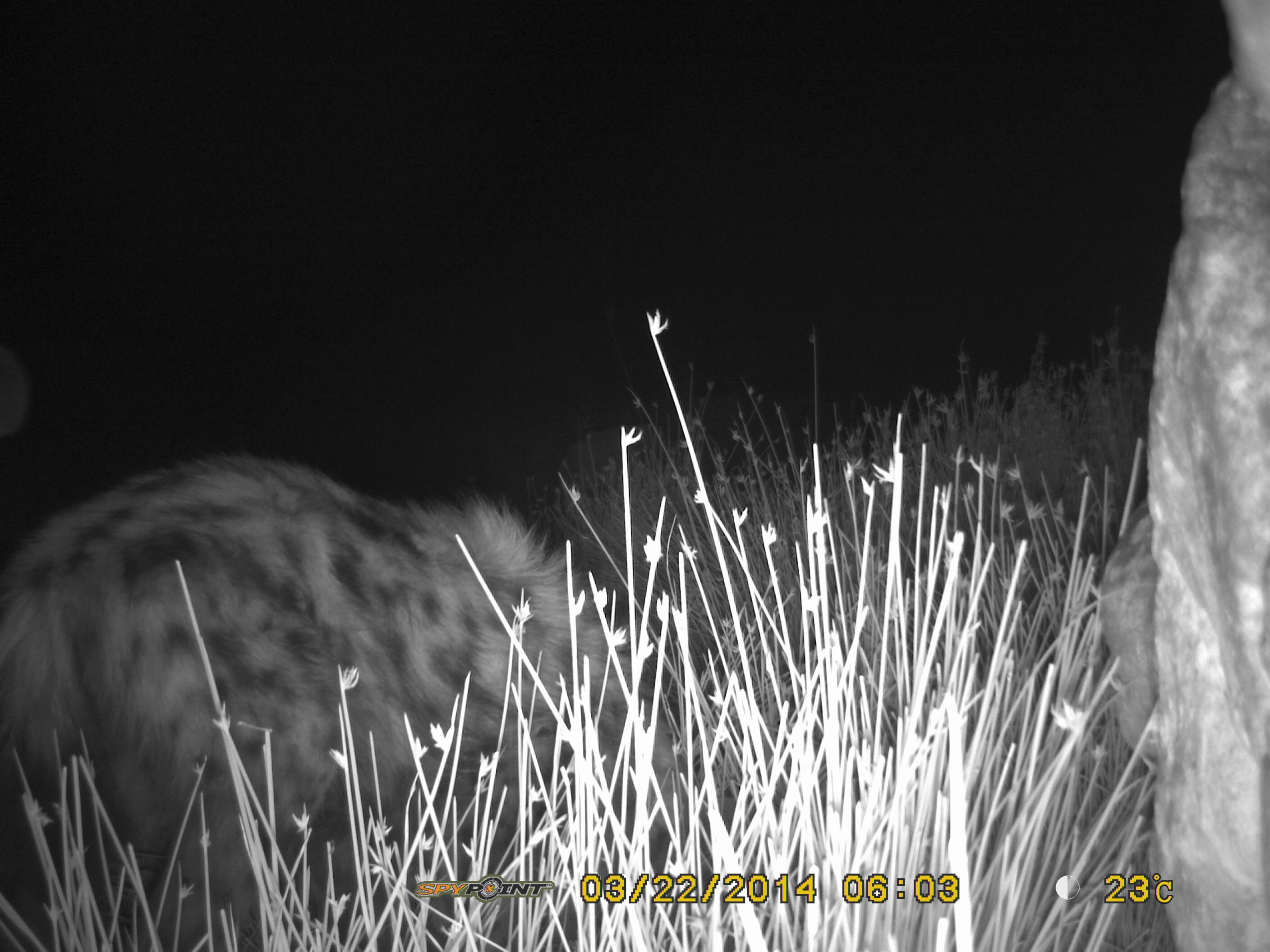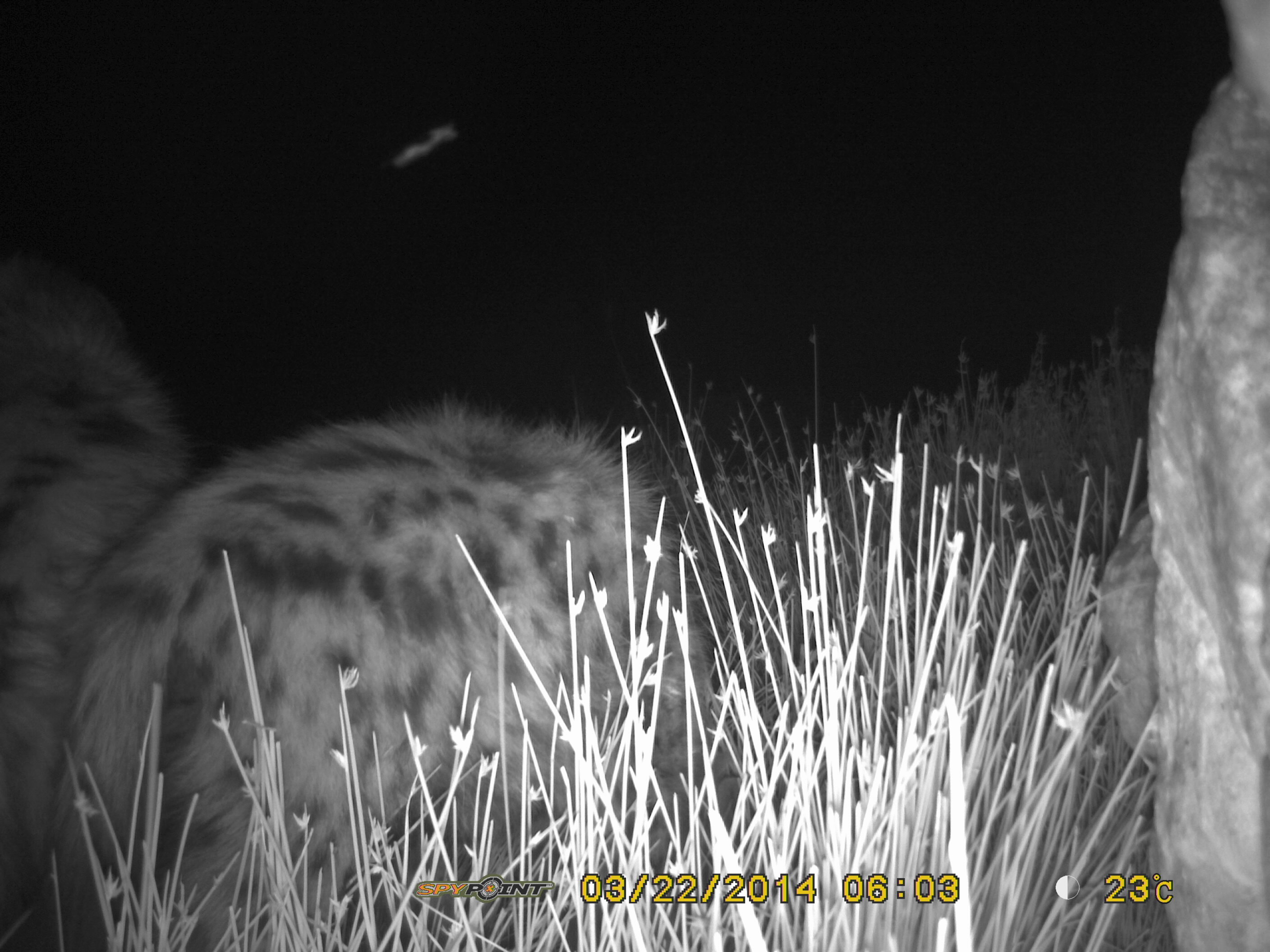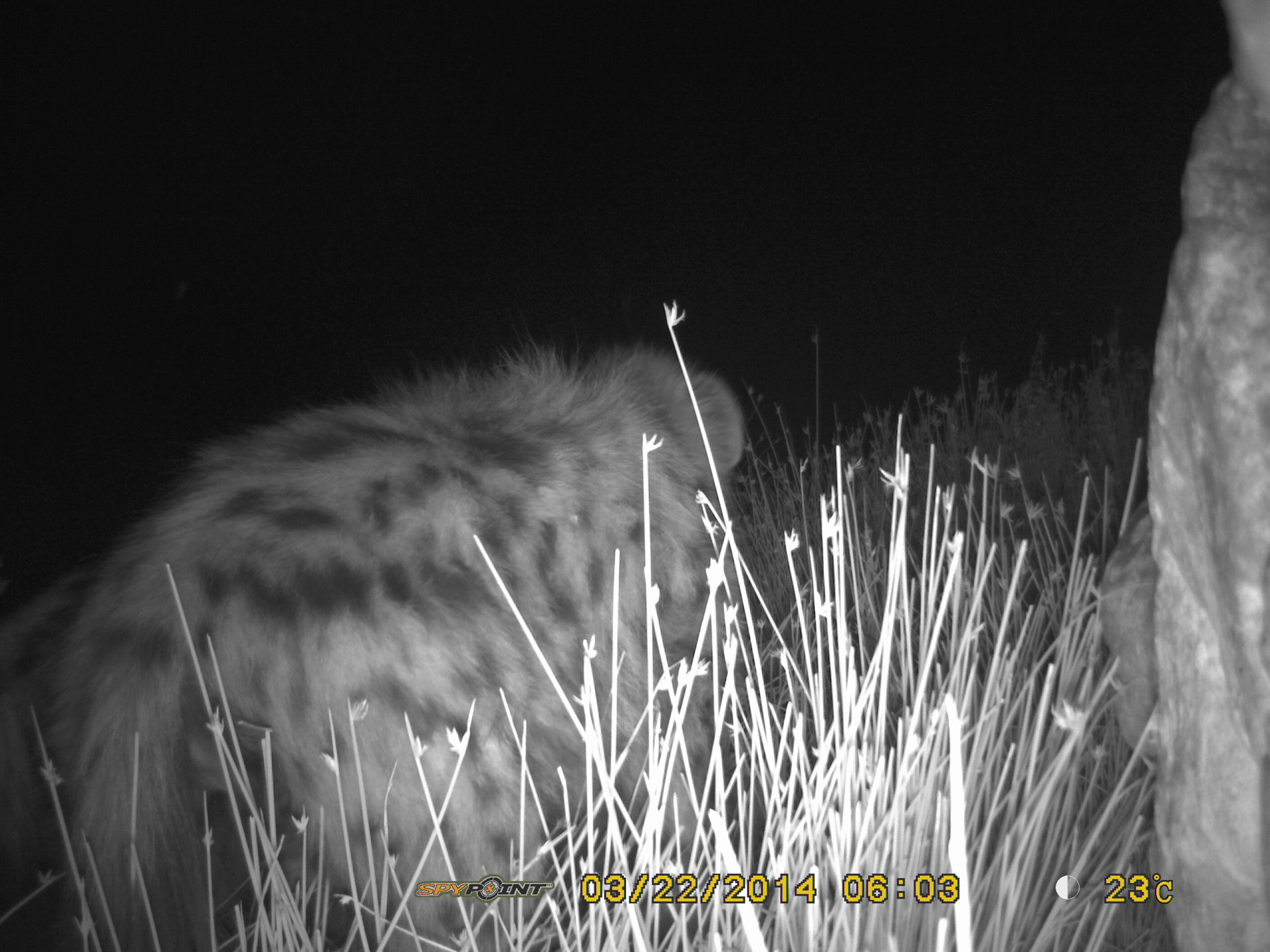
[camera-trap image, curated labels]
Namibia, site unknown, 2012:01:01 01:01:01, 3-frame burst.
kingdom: Animalia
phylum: Chordata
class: Mammalia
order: Carnivora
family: Hyaenidae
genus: Crocuta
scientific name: Crocuta crocuta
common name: spotted hyena